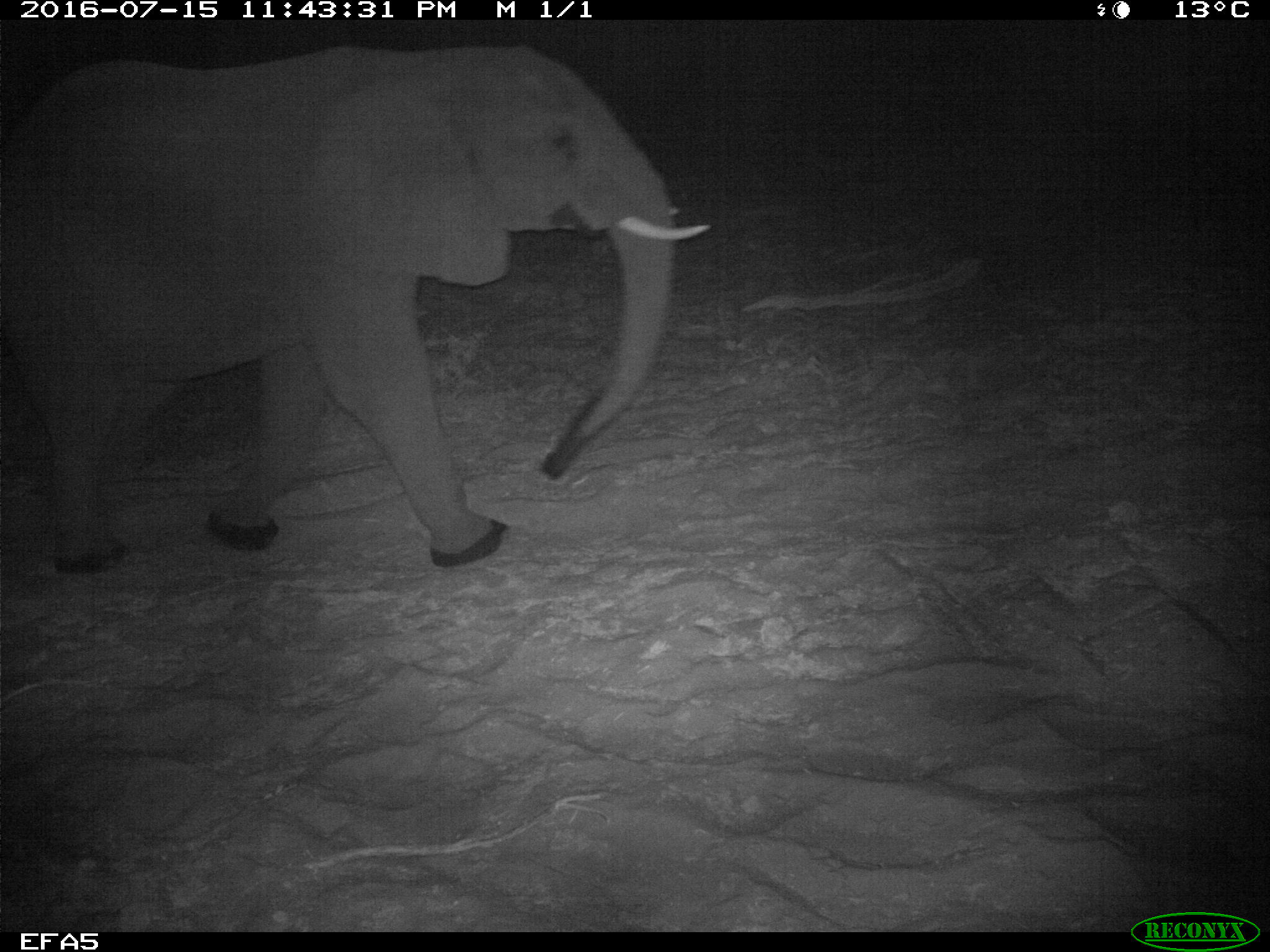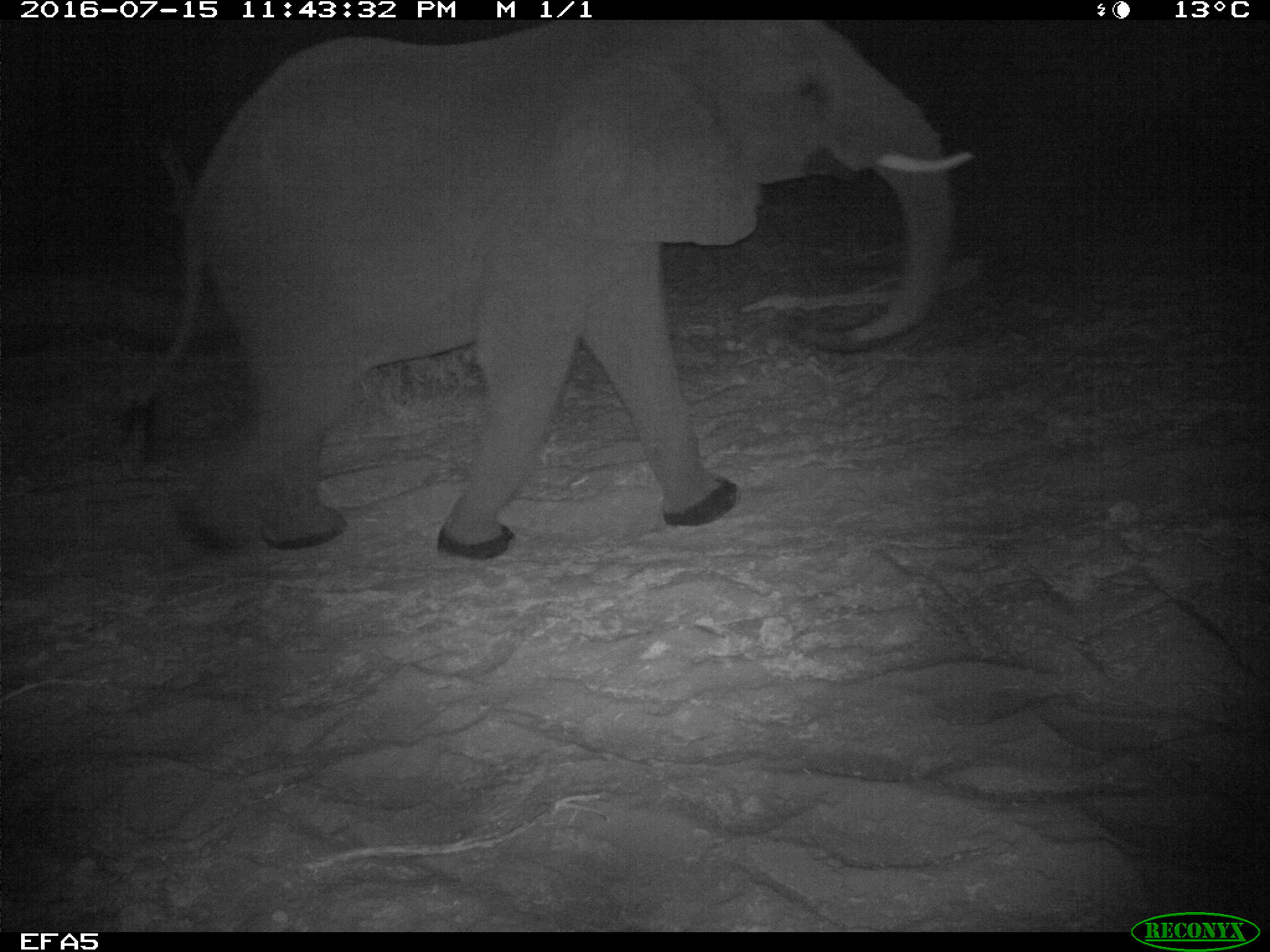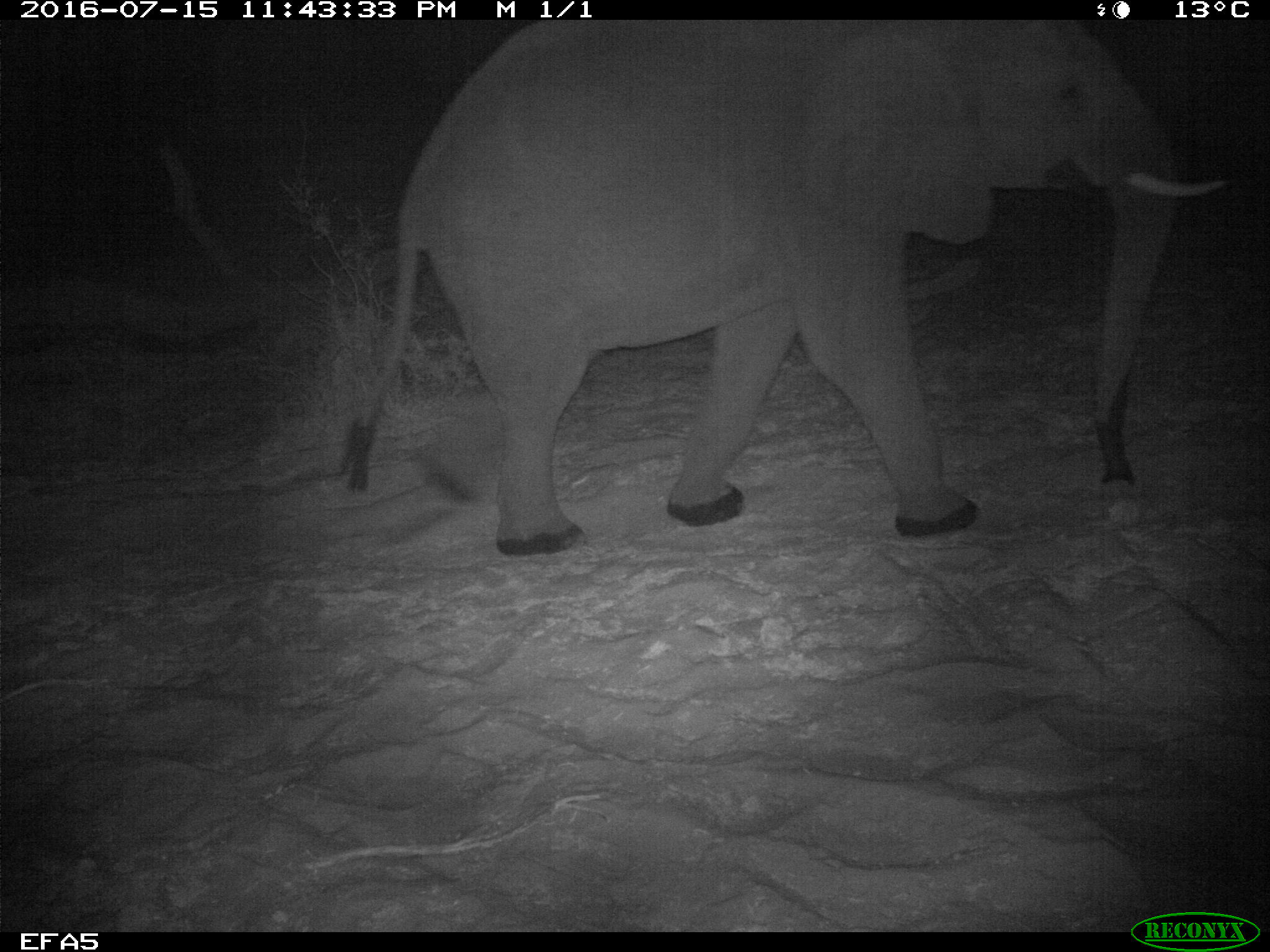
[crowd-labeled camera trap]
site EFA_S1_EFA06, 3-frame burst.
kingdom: Animalia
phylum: Chordata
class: Mammalia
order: Proboscidea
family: Elephantidae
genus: Loxodonta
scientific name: Loxodonta africana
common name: african bush elephant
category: elephant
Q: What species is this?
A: Elephant (african bush elephant) (Loxodonta africana).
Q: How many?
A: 1.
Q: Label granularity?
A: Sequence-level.